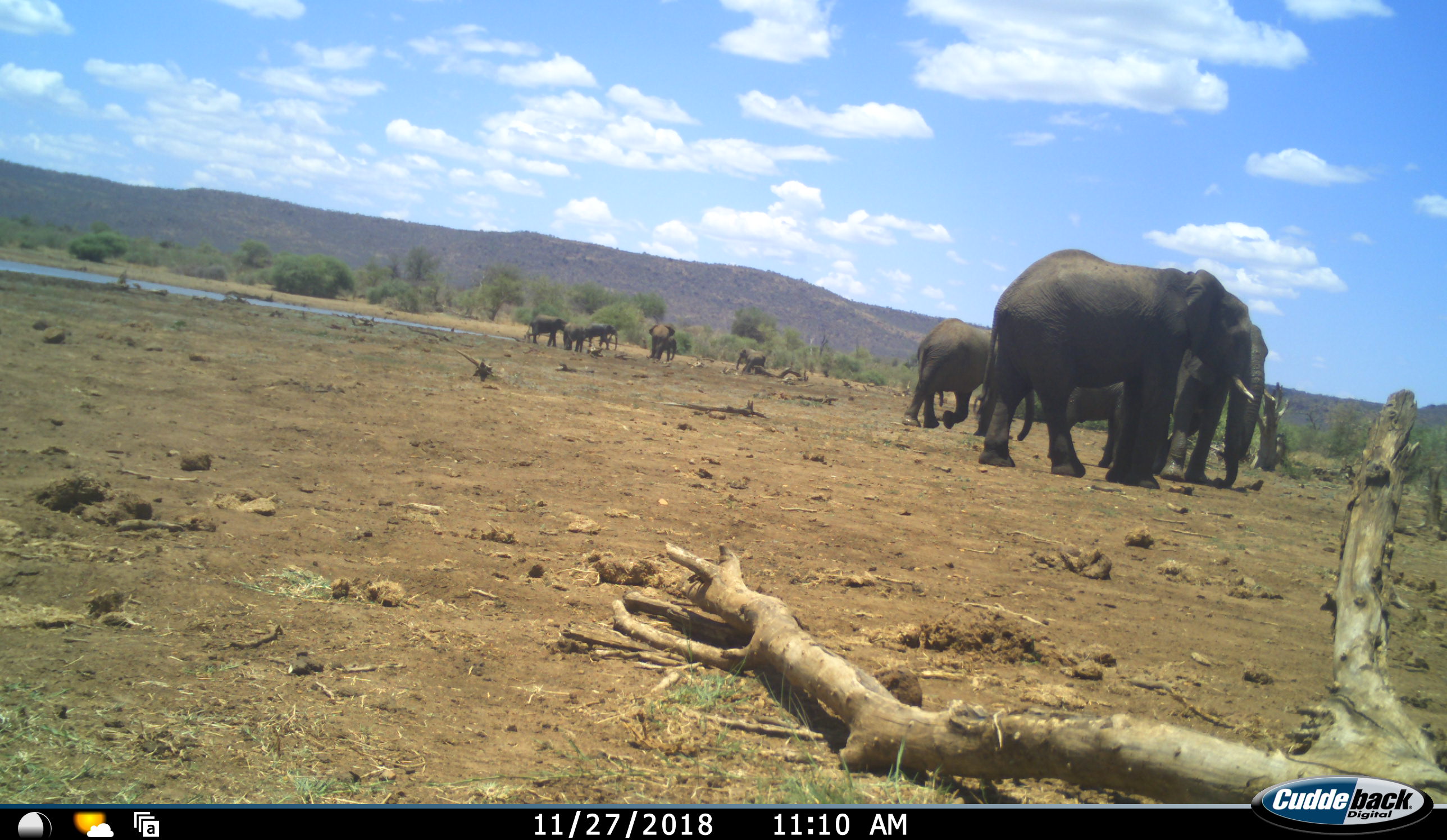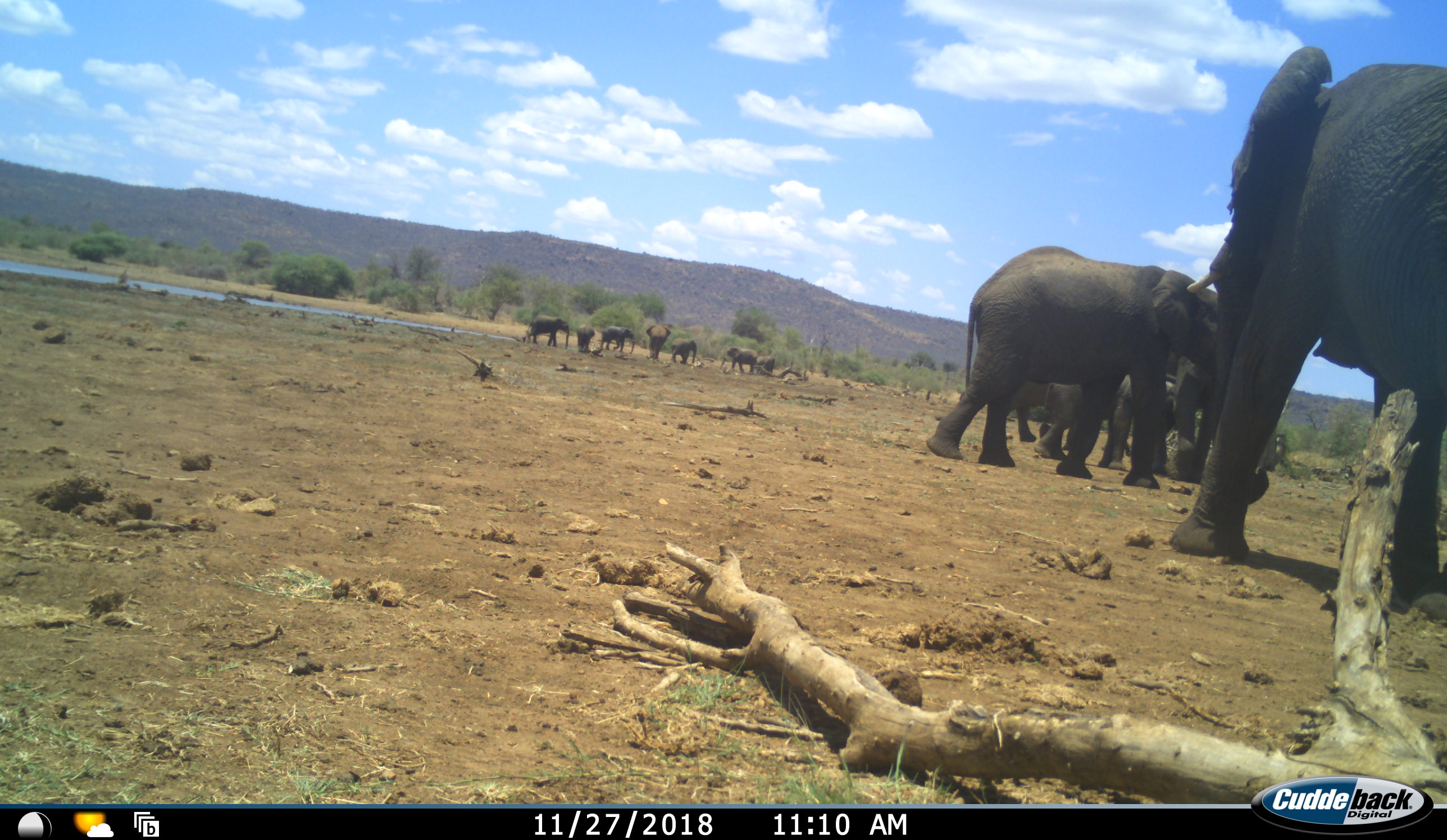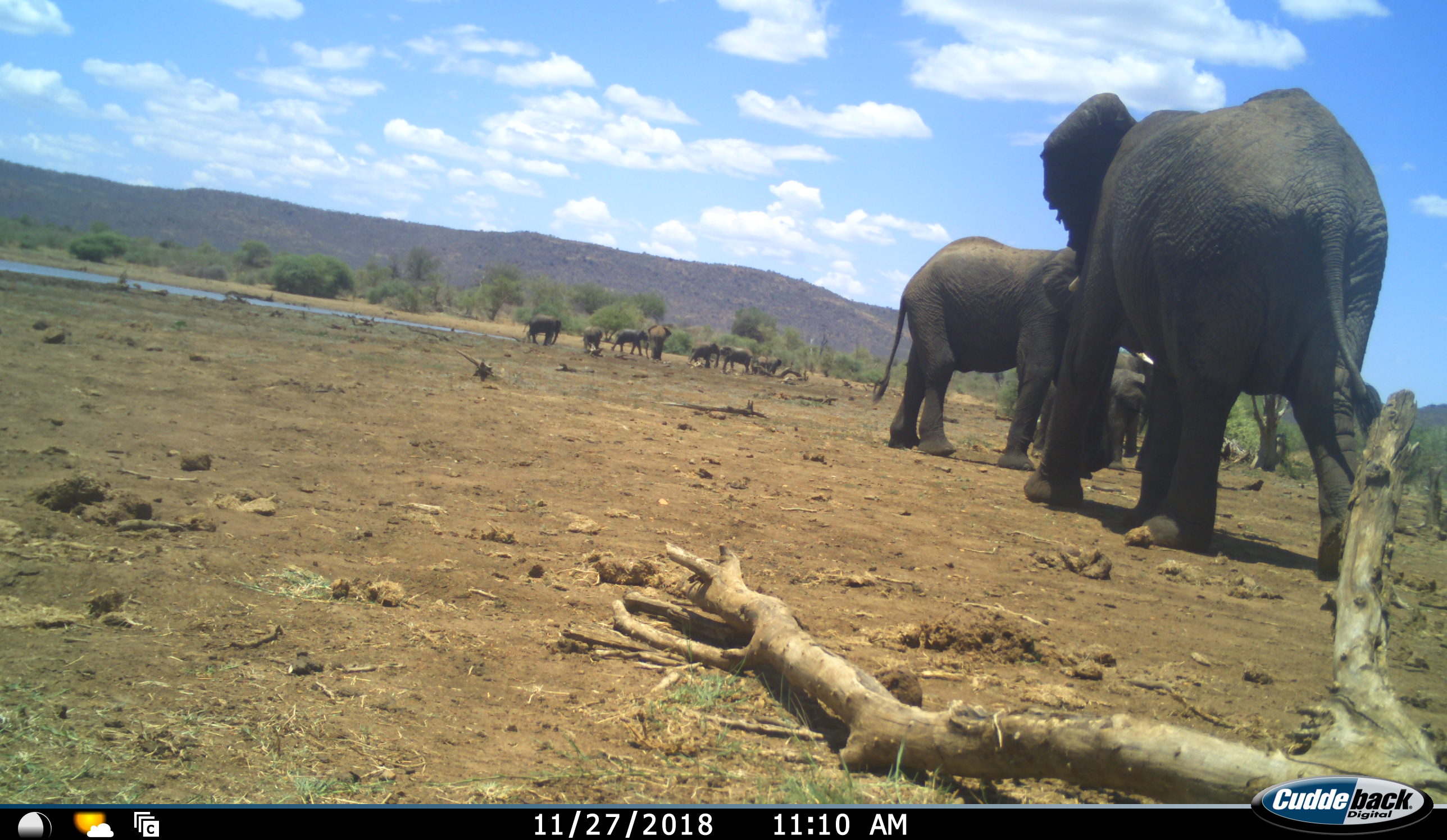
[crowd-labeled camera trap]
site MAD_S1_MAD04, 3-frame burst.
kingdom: Animalia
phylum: Chordata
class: Mammalia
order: Proboscidea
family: Elephantidae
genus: Loxodonta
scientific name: Loxodonta africana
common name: african bush elephant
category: elephant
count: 11-50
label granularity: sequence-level